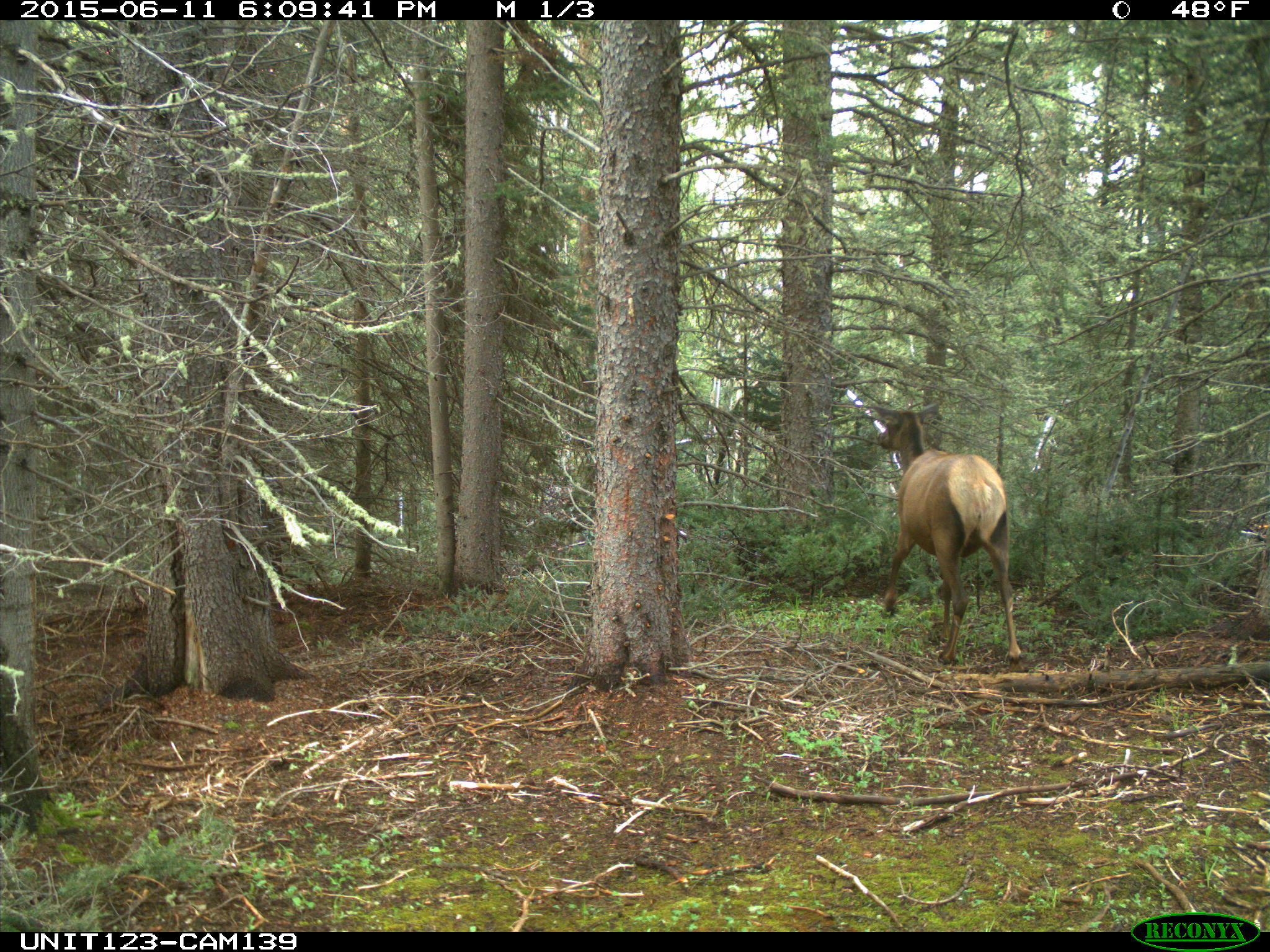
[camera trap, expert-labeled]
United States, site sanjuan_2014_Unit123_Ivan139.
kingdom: Animalia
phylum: Chordata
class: Mammalia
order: Artiodactyla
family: Cervidae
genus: Cervus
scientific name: Cervus elaphus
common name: red deer